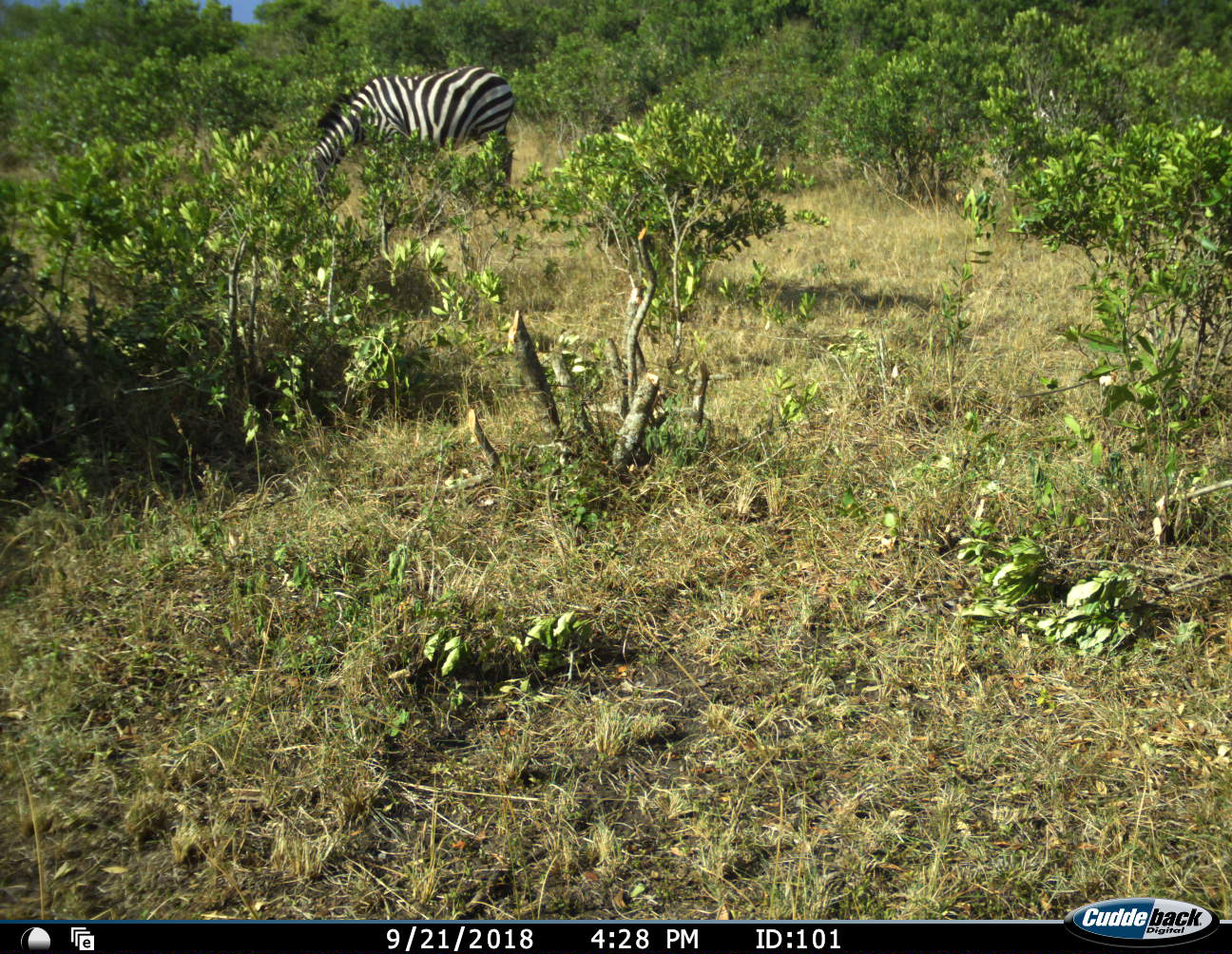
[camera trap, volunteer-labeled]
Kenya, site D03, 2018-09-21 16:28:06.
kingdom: Animalia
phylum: Chordata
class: Mammalia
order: Perissodactyla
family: Equidae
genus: Equus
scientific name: Equus quagga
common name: plains zebra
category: zebra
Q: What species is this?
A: Zebra (plains zebra) (Equus quagga).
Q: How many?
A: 1.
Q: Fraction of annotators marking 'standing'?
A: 12%.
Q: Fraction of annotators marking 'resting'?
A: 0%.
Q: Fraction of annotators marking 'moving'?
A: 0%.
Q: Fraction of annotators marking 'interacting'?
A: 0%.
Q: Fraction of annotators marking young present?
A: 0%.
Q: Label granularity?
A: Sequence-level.